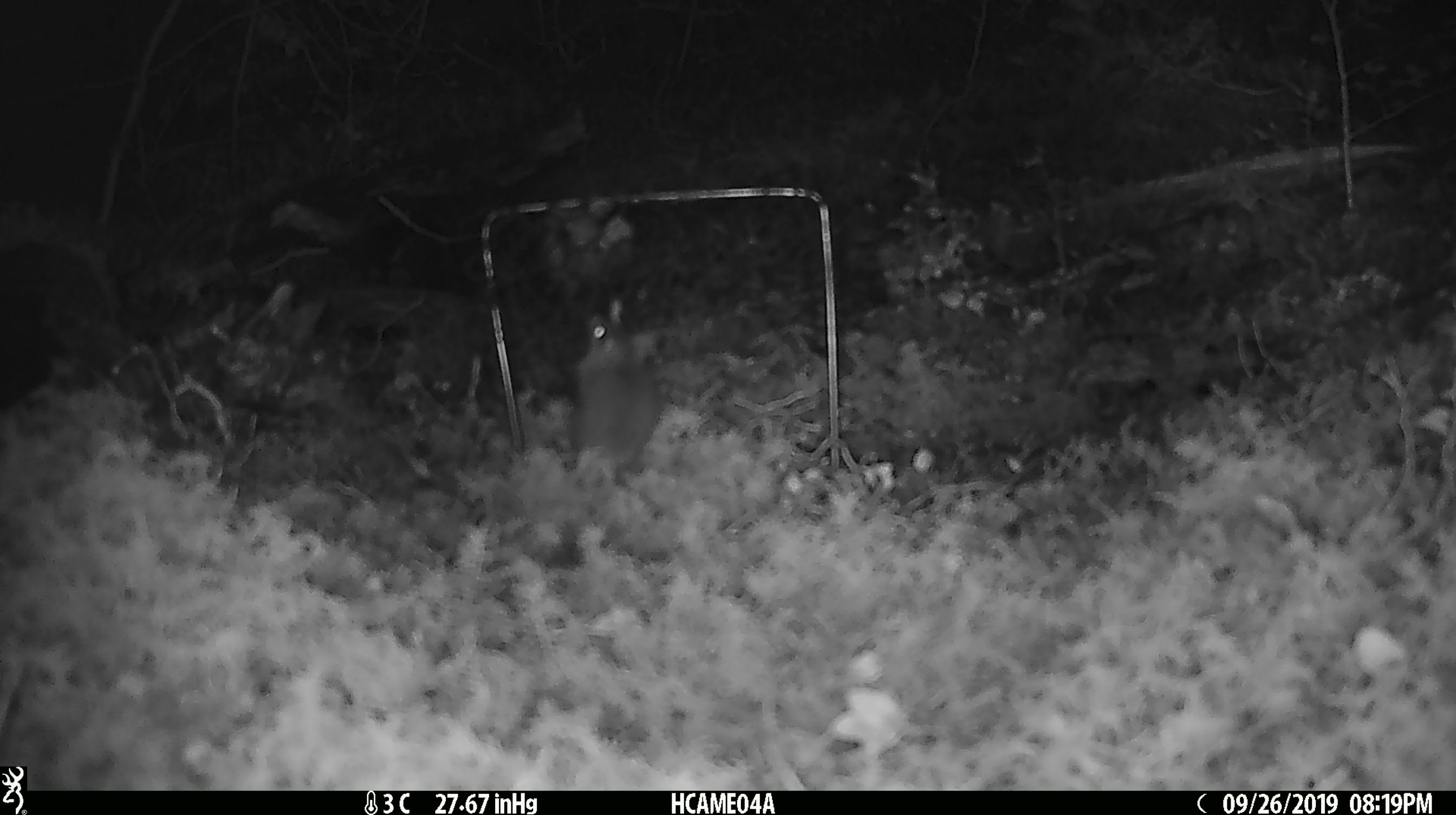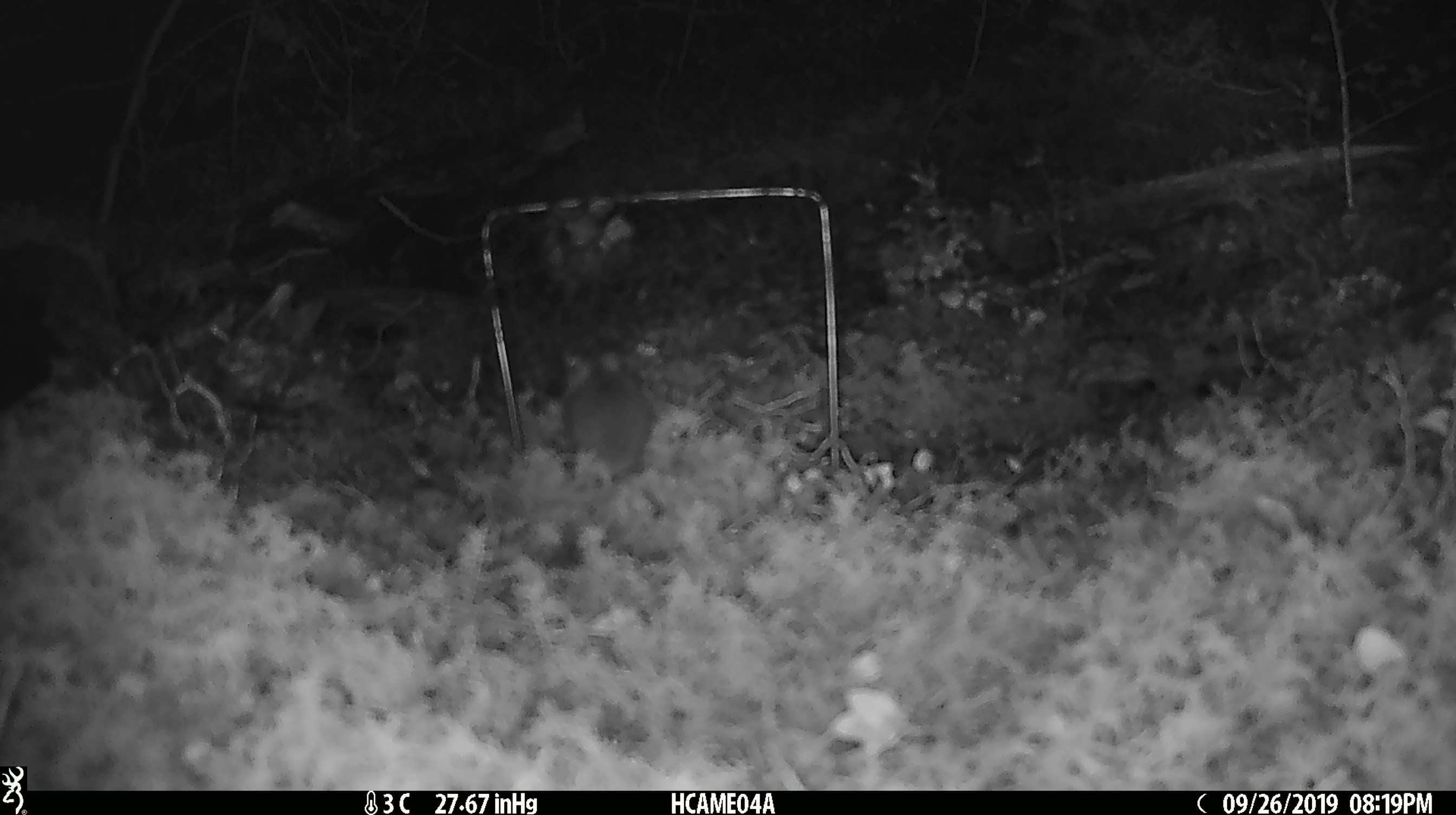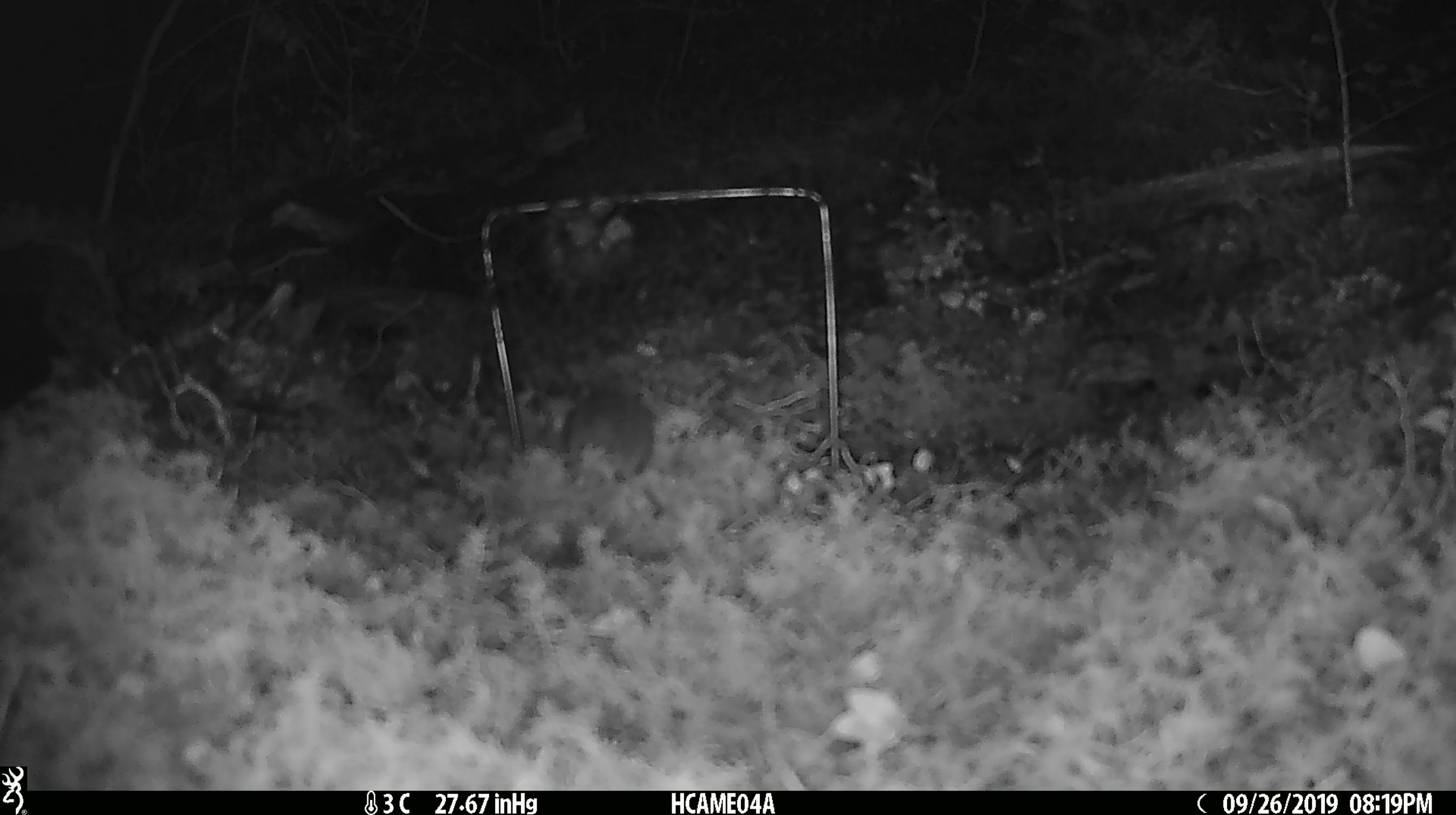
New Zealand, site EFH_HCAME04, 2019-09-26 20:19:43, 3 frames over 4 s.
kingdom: Animalia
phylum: Chordata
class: Mammalia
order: Rodentia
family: Muridae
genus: Mus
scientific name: Mus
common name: mouse